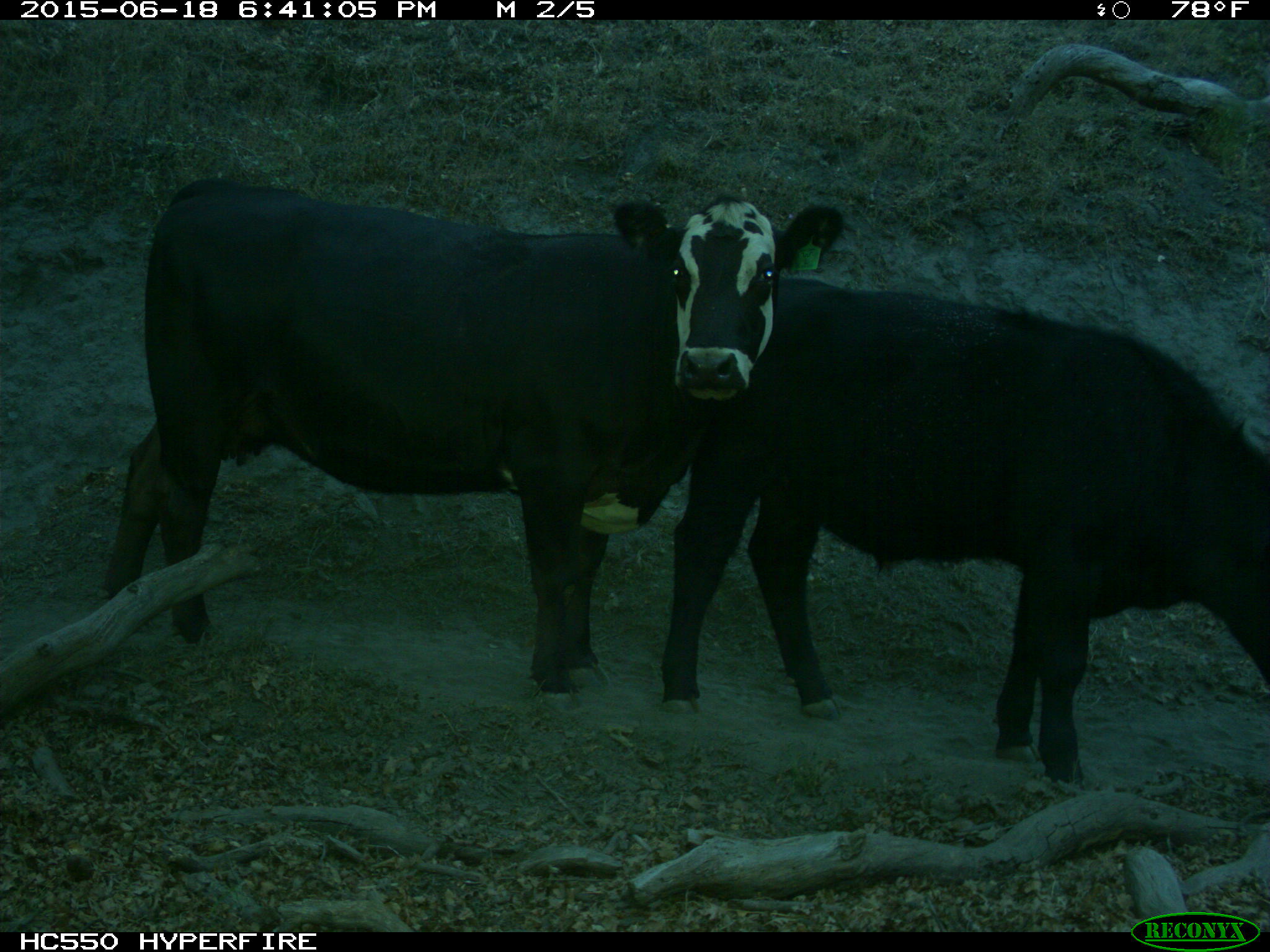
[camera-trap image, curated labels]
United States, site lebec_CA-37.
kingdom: Animalia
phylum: Chordata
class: Mammalia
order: Artiodactyla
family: Bovidae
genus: Bos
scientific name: Bos taurus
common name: domestic cow